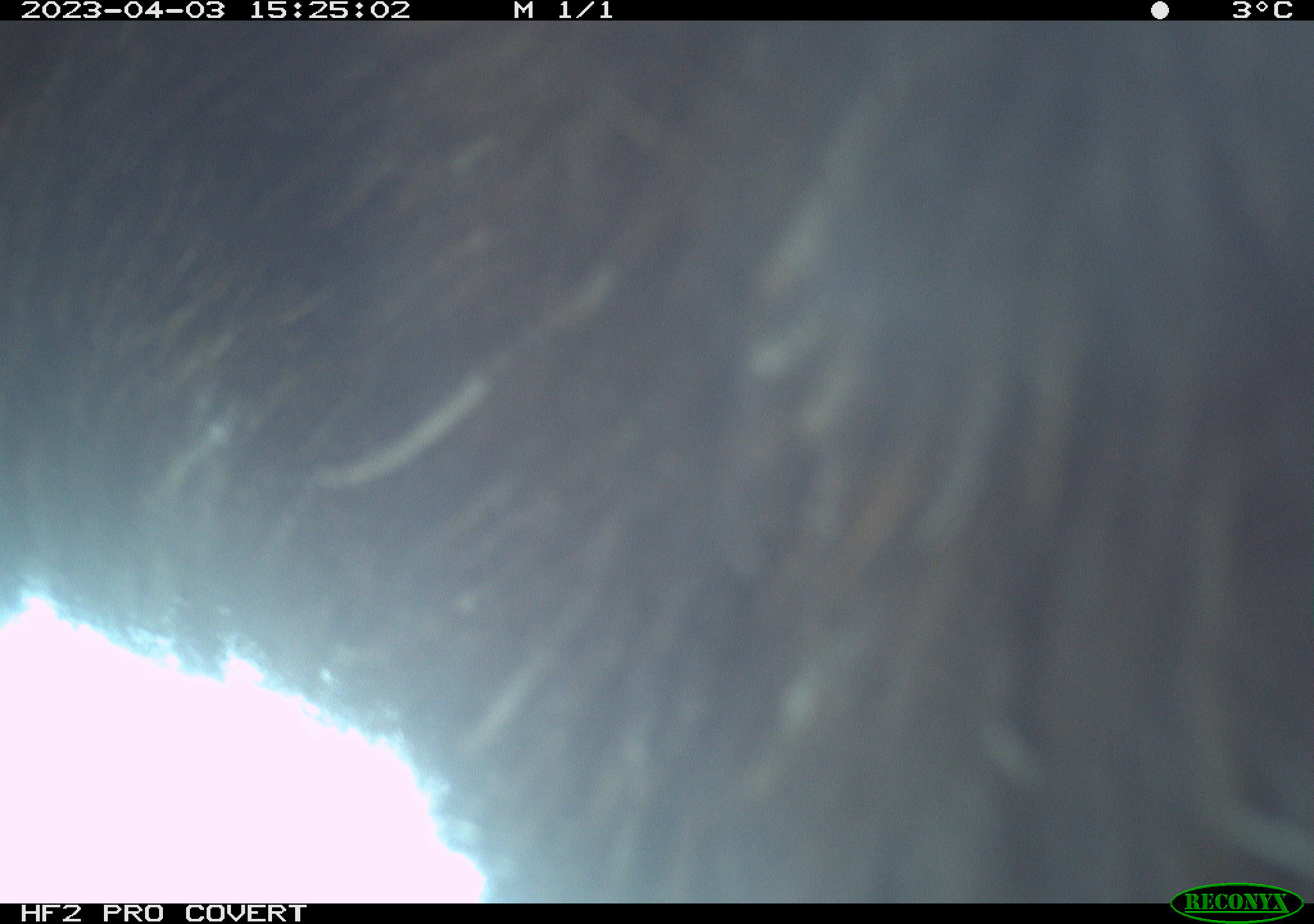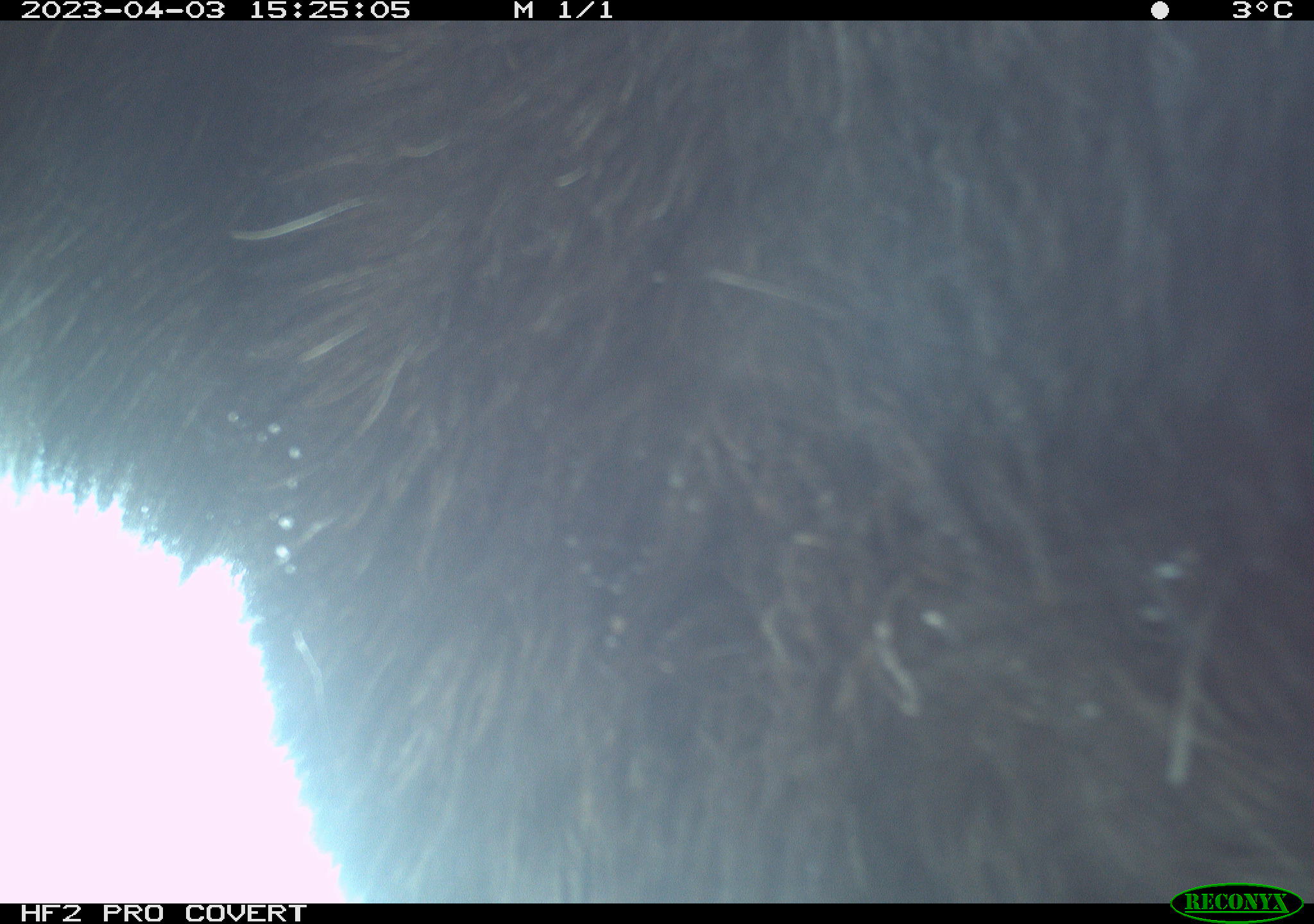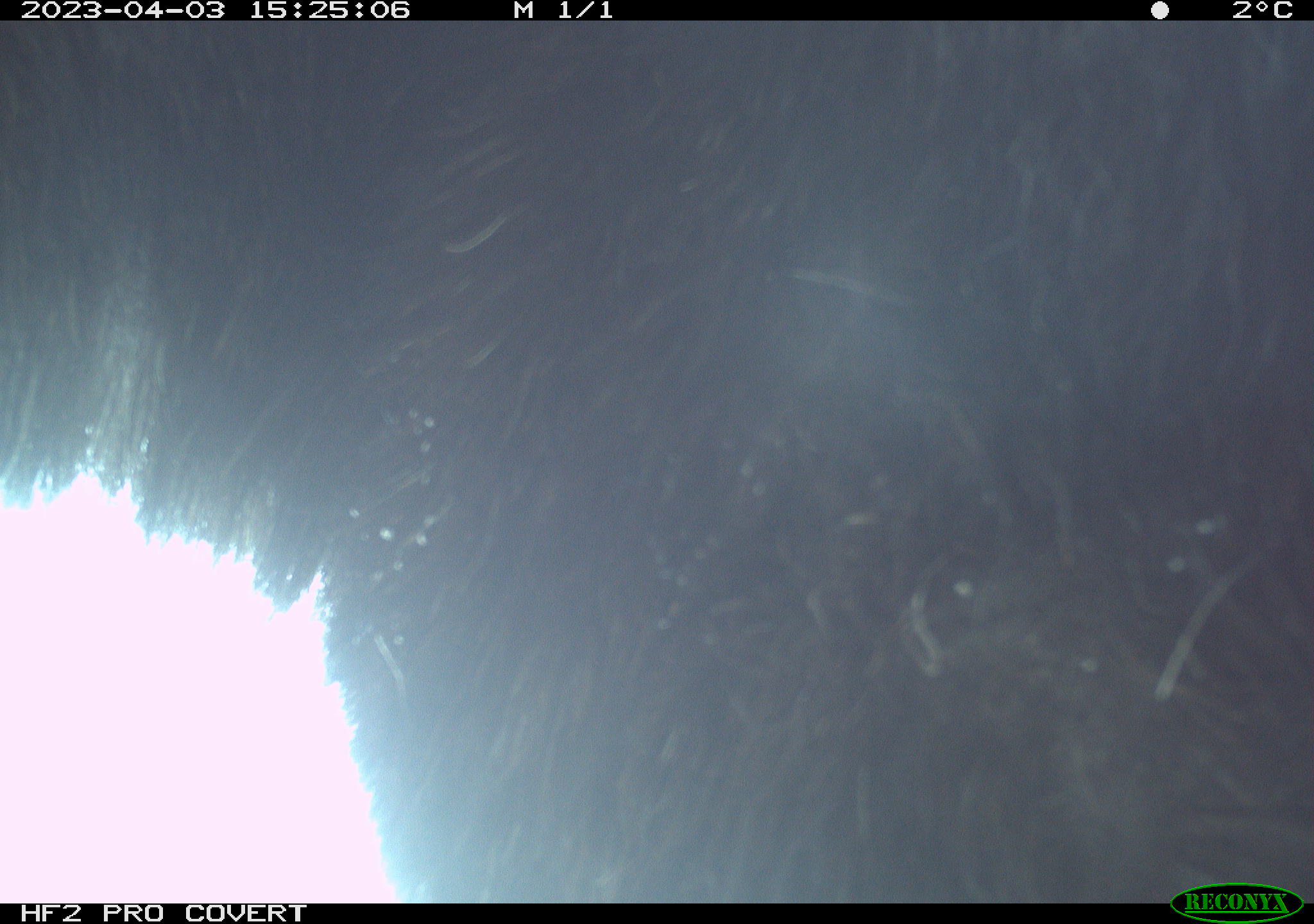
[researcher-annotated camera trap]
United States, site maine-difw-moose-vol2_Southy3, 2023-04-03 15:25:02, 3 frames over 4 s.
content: unidentified animal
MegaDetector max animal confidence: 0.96